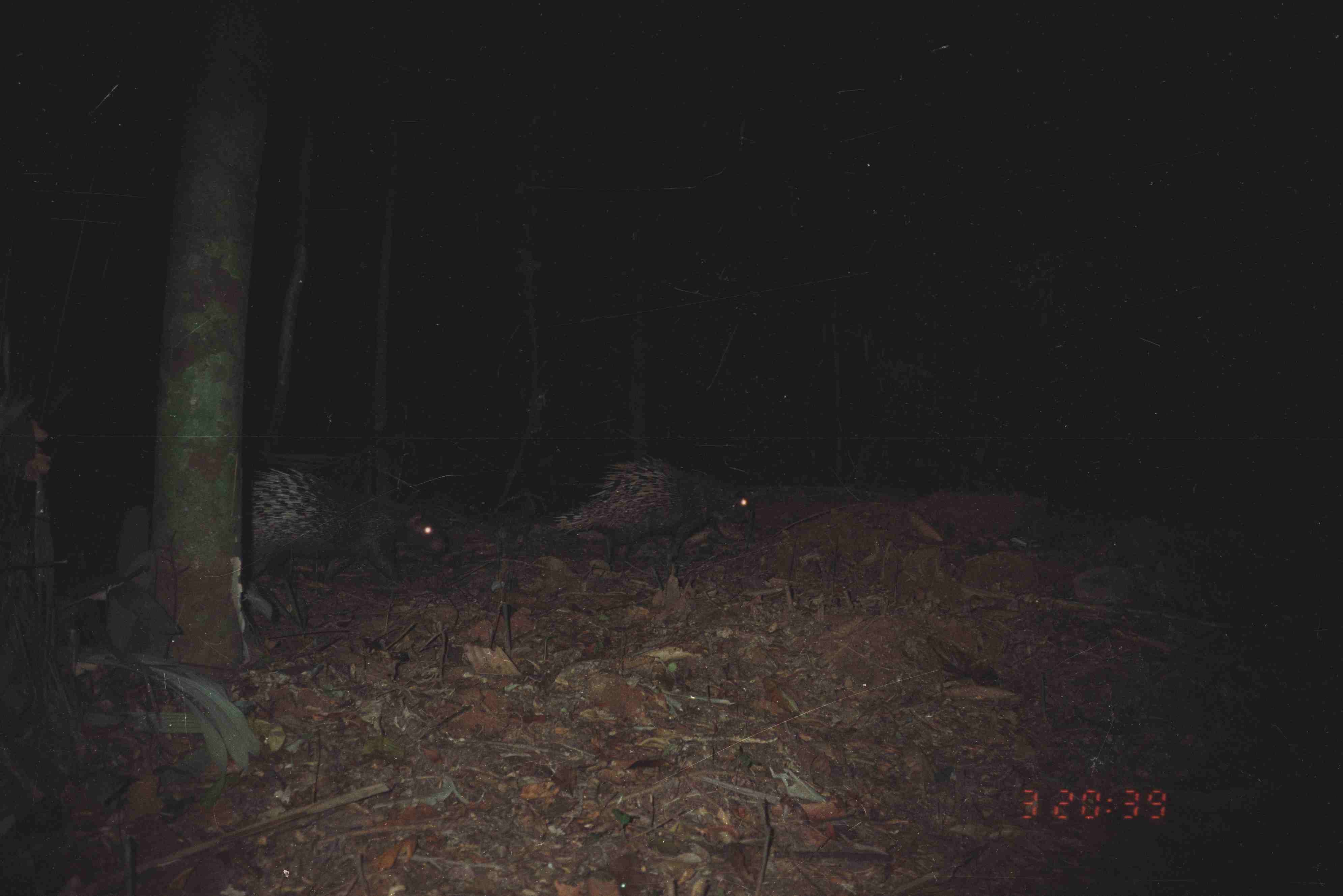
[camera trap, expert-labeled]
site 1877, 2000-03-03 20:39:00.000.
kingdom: Animalia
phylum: Chordata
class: Mammalia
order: Rodentia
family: Hystricidae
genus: Hystrix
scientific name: Hystrix brachyura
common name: east asian porcupine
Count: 2.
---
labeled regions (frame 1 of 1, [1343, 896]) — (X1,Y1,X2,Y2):
hystrix brachyura: (241,467,448,583); (546,454,756,567)